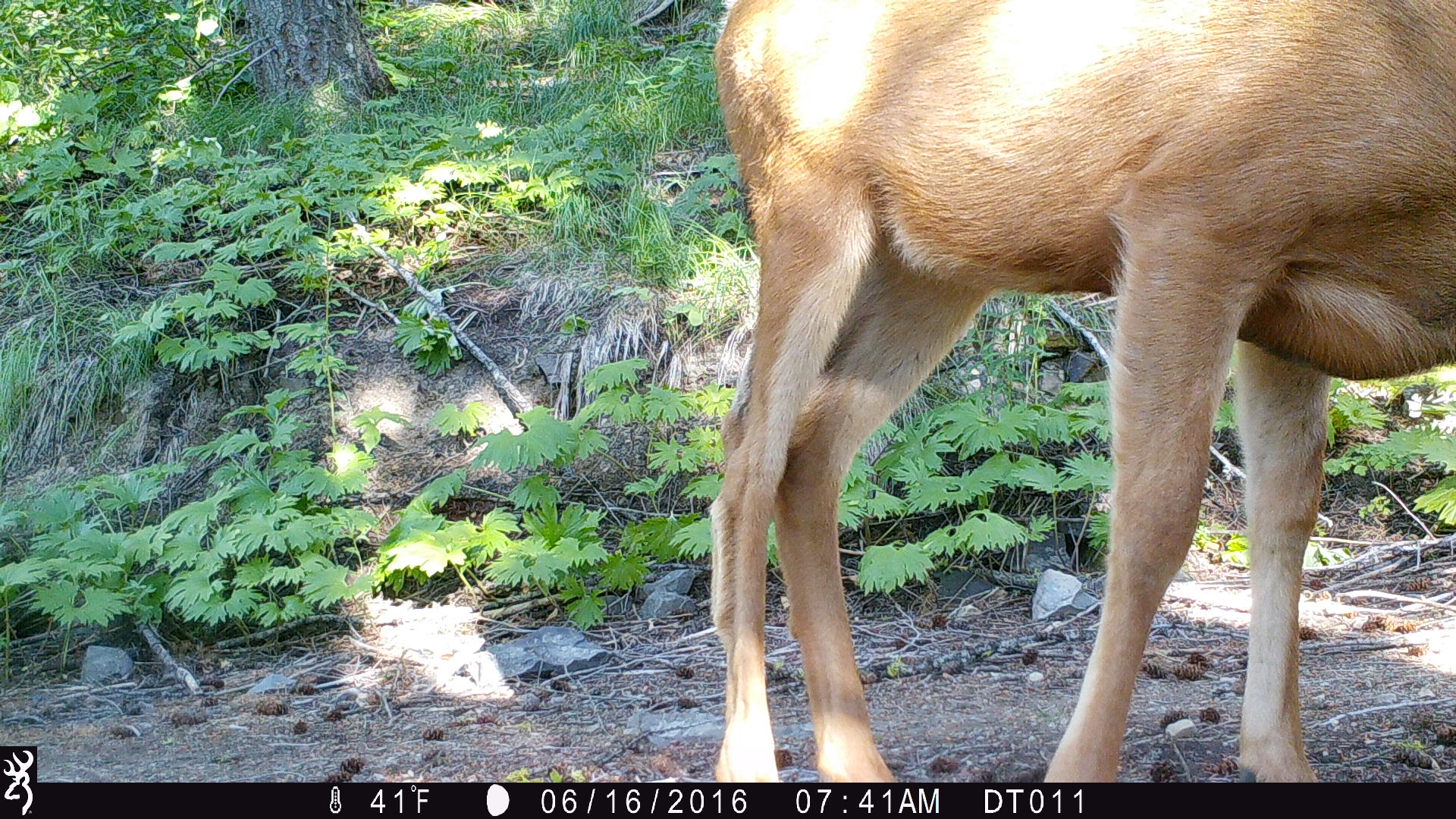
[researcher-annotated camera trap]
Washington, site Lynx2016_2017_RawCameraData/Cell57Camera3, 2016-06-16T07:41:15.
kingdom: Animalia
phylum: Chordata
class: Mammalia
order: Artiodactyla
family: Cervidae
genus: Odocoileus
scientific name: Odocoileus hemionus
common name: mule deer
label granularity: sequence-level